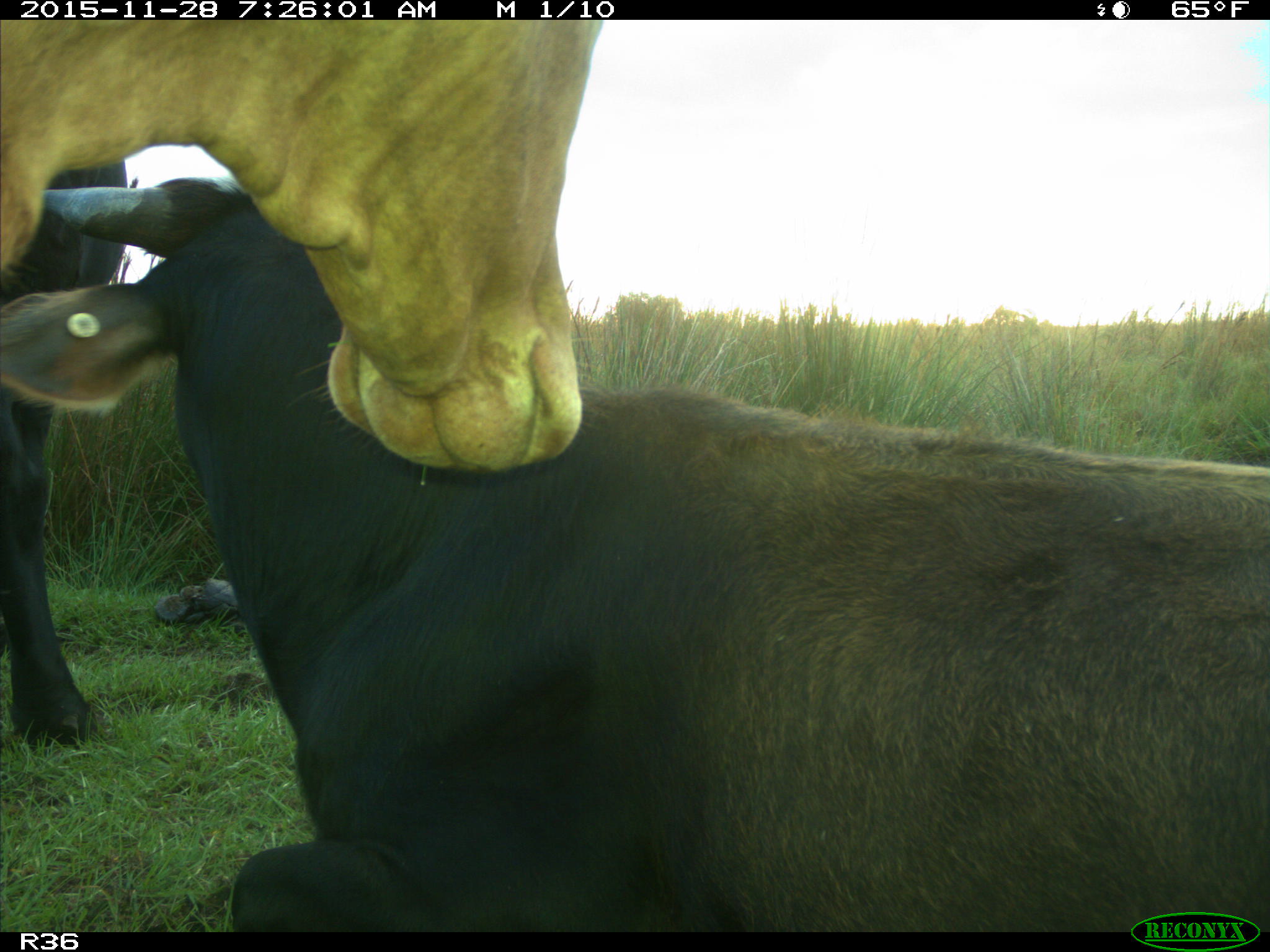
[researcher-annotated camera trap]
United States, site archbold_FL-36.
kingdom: Animalia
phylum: Chordata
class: Mammalia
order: Artiodactyla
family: Bovidae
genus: Bos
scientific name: Bos taurus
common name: domestic cow